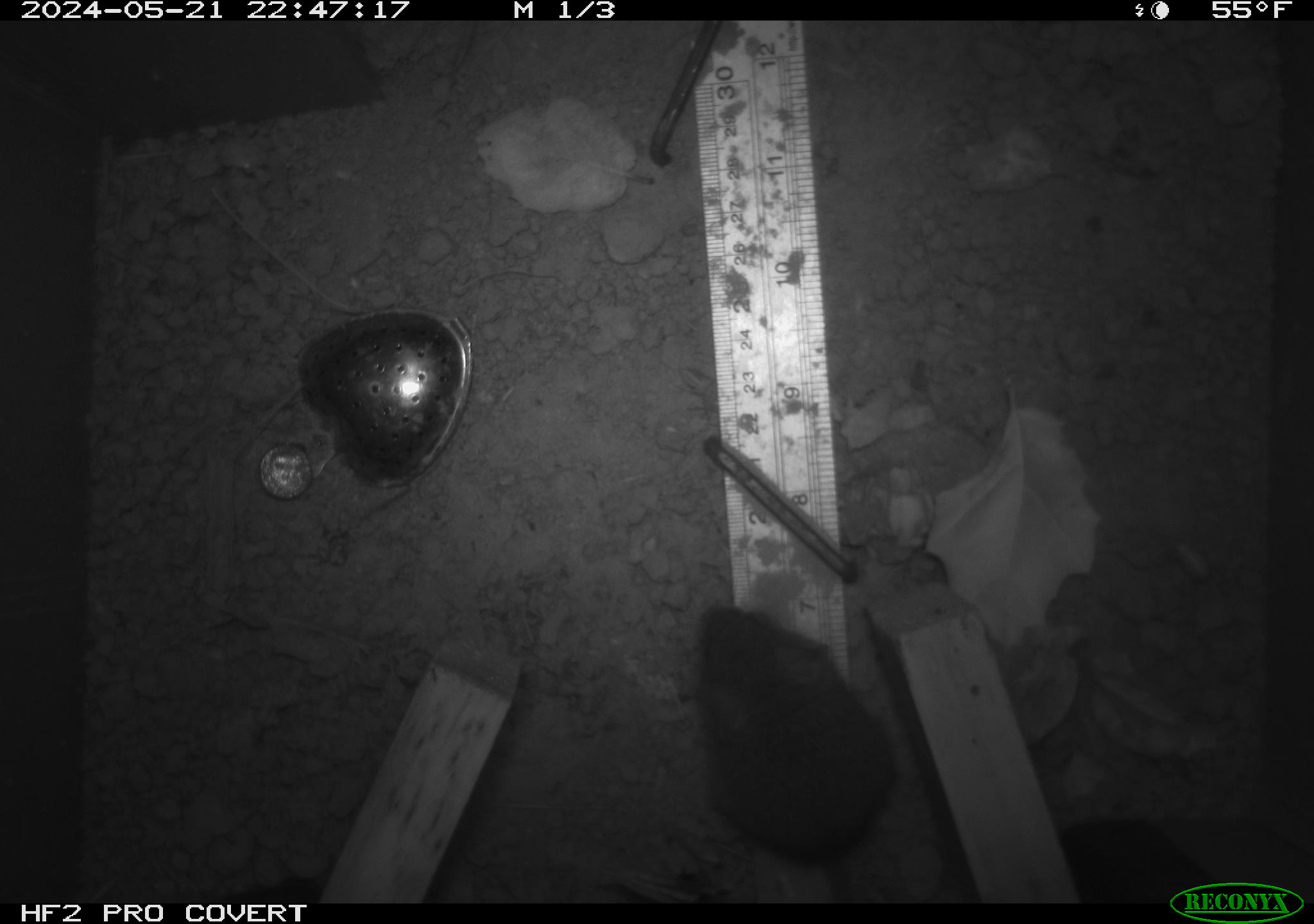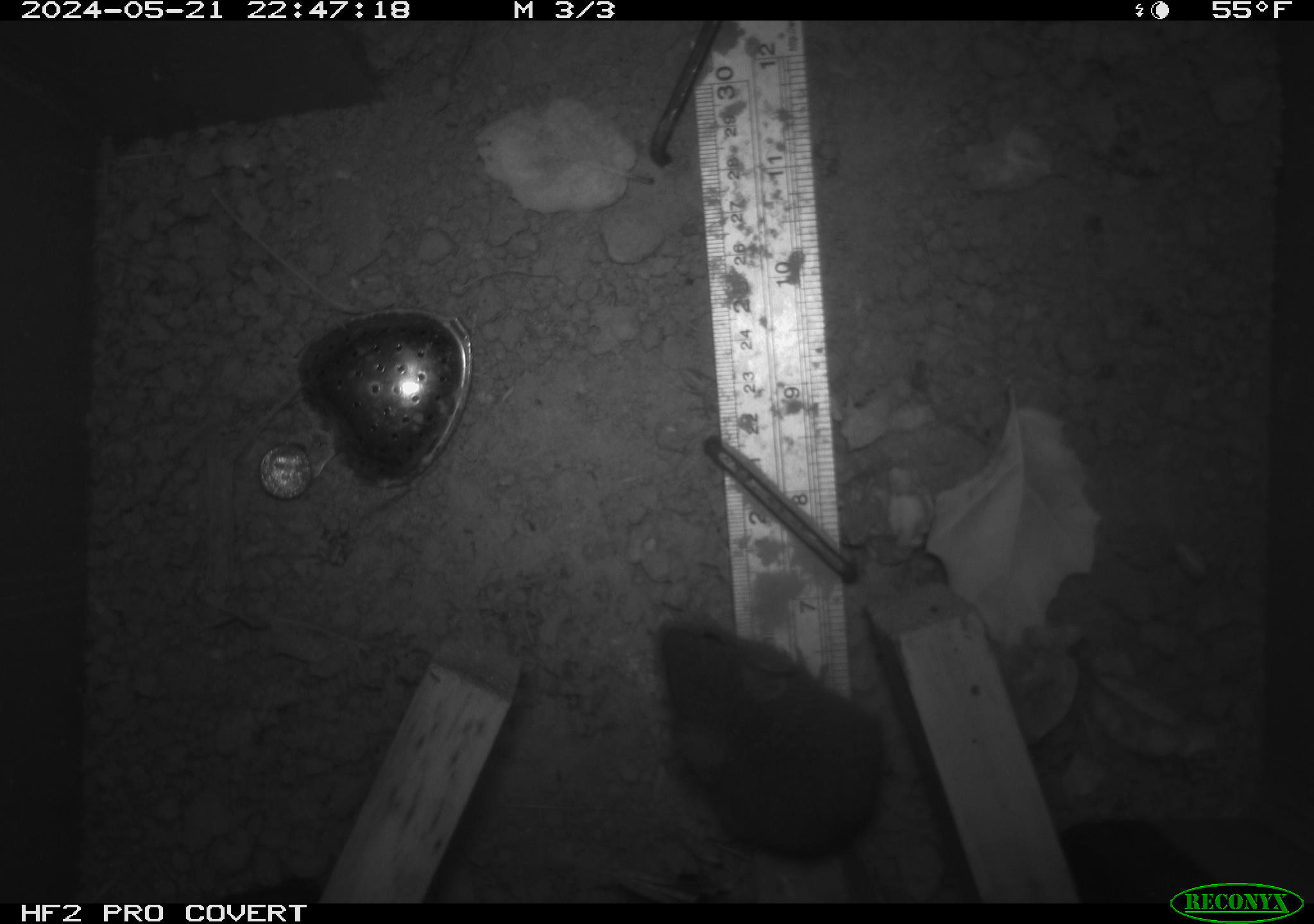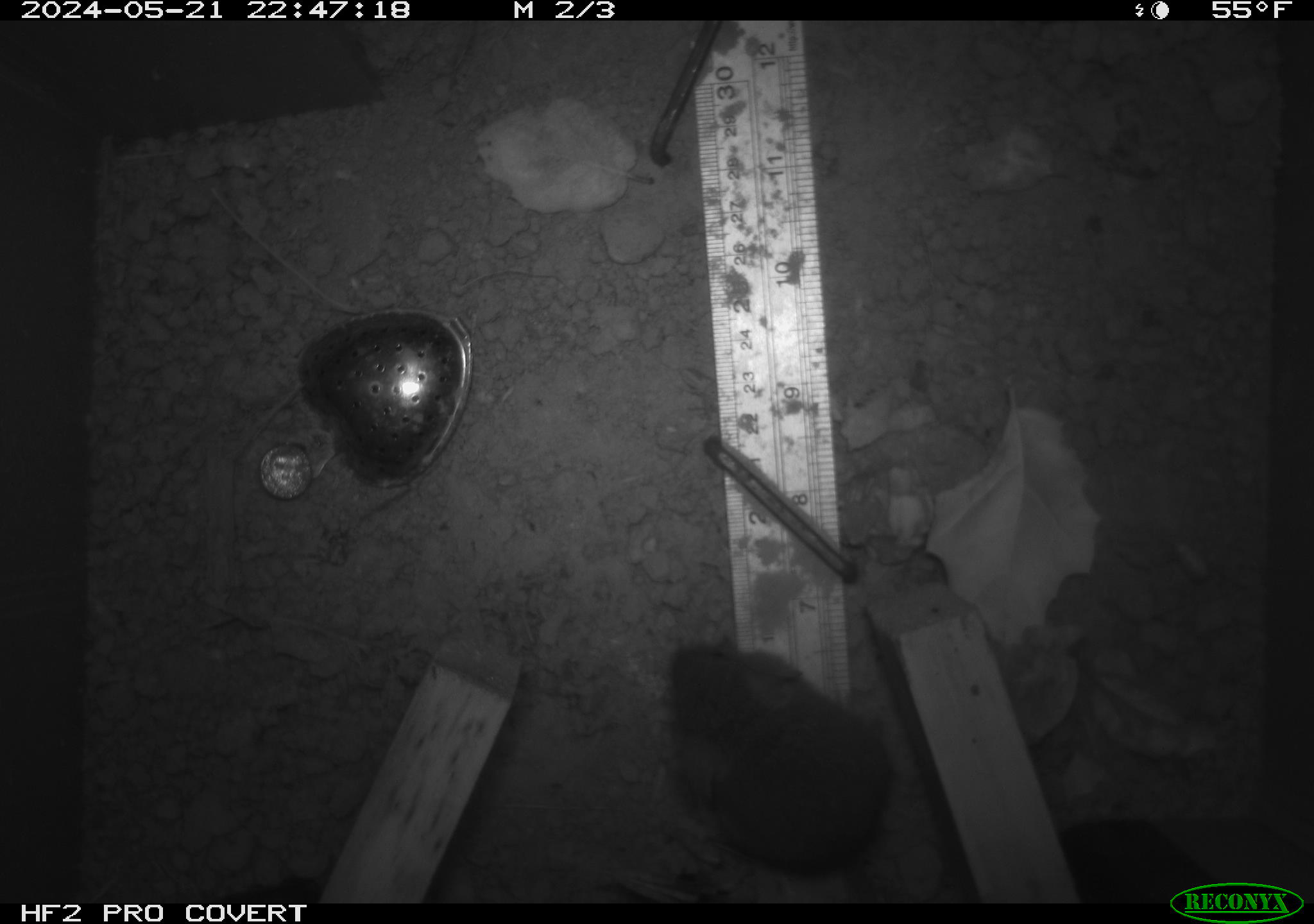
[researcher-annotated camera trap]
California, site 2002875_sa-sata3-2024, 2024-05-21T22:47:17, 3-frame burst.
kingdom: Animalia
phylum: Chordata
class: Mammalia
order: Rodentia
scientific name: Rodentia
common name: rodent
Rodent (Rodentia).